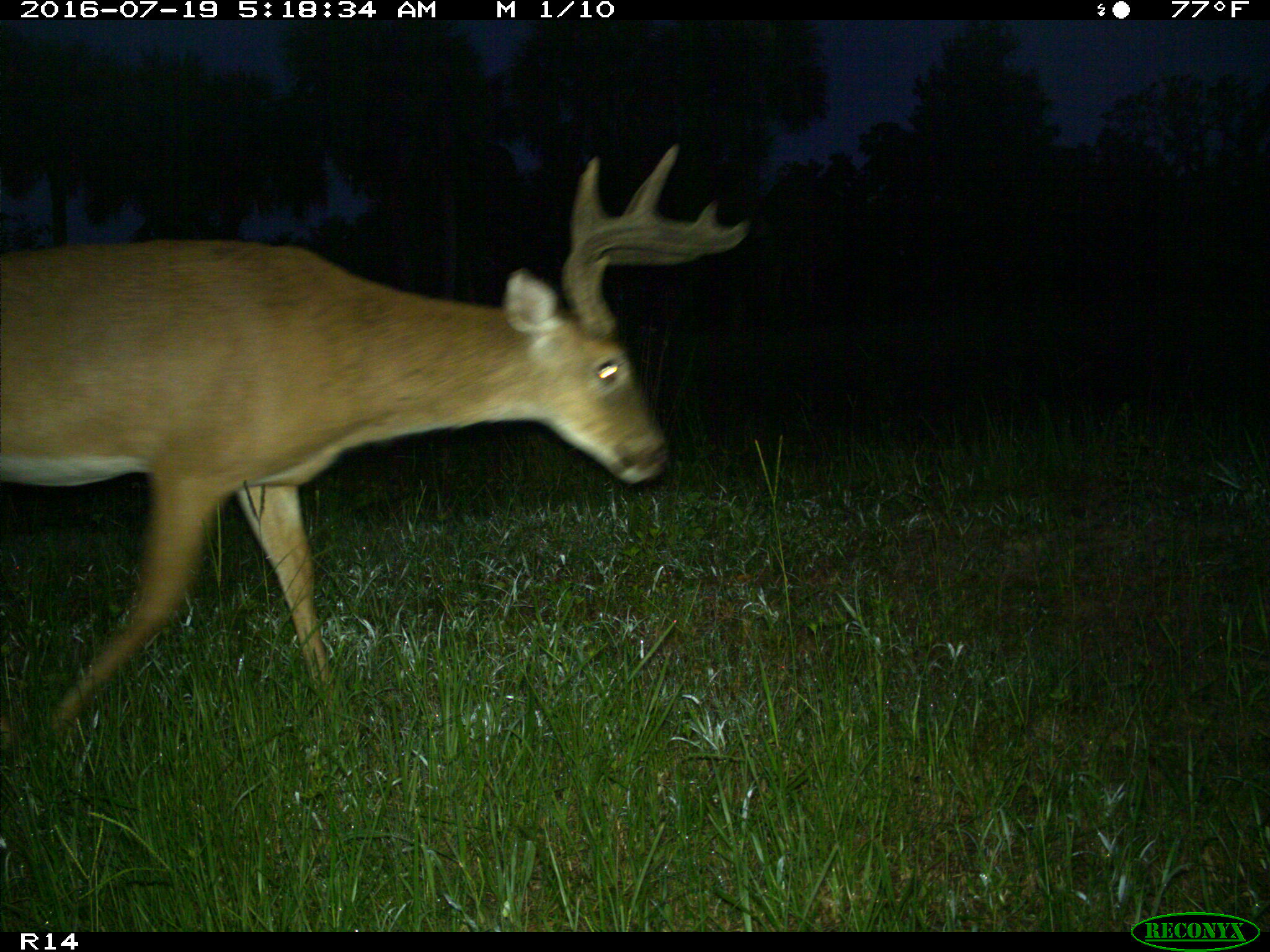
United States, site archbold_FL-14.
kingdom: Animalia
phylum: Chordata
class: Mammalia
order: Artiodactyla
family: Cervidae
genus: Odocoileus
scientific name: Odocoileus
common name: deer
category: unidentified deer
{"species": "unidentified deer (deer) (Odocoileus)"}